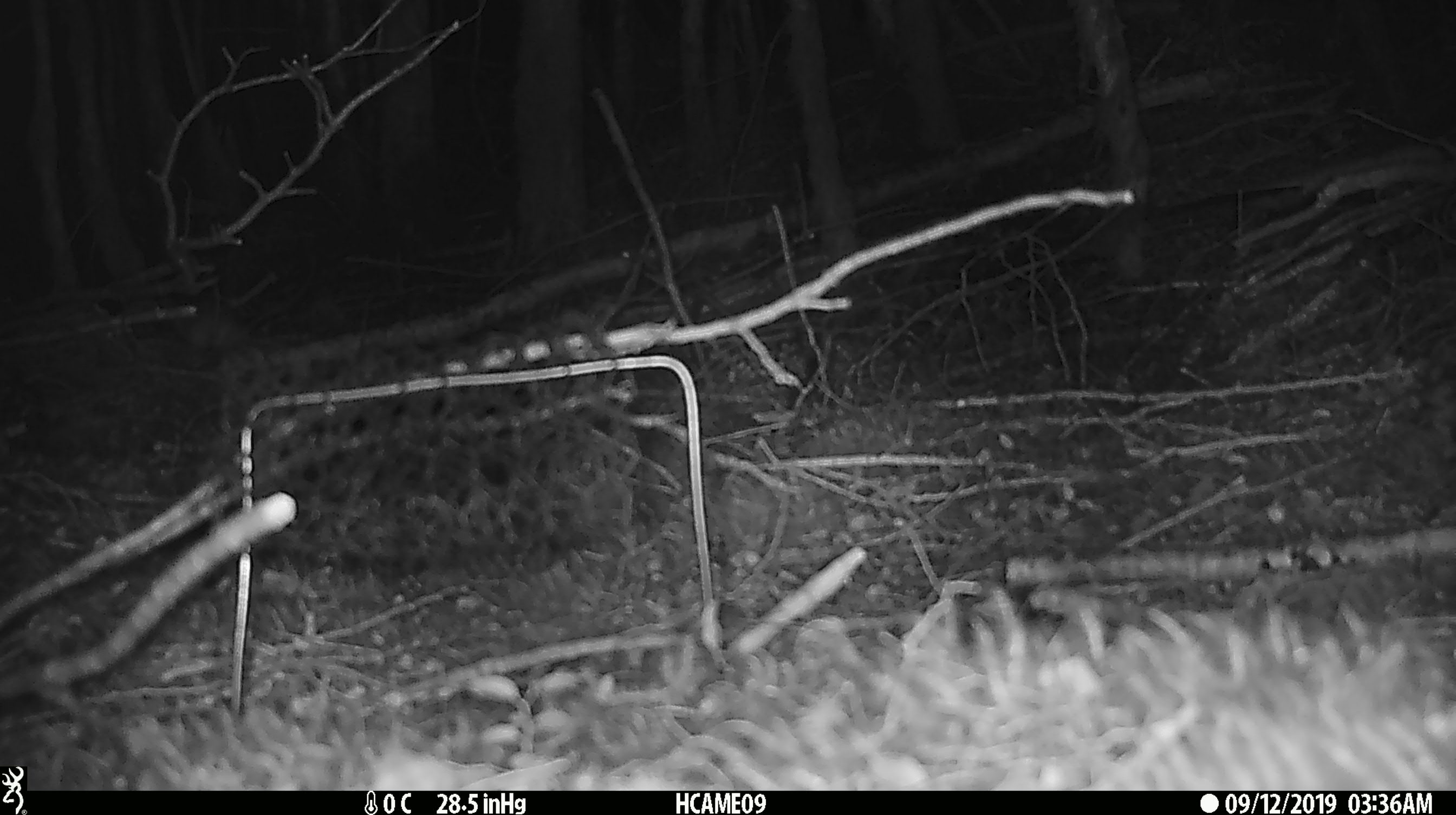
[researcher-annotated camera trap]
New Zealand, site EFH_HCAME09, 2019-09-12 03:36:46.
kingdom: Animalia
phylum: Chordata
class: Mammalia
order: Rodentia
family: Muridae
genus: Rattus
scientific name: Rattus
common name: rat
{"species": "rat (Rattus)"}